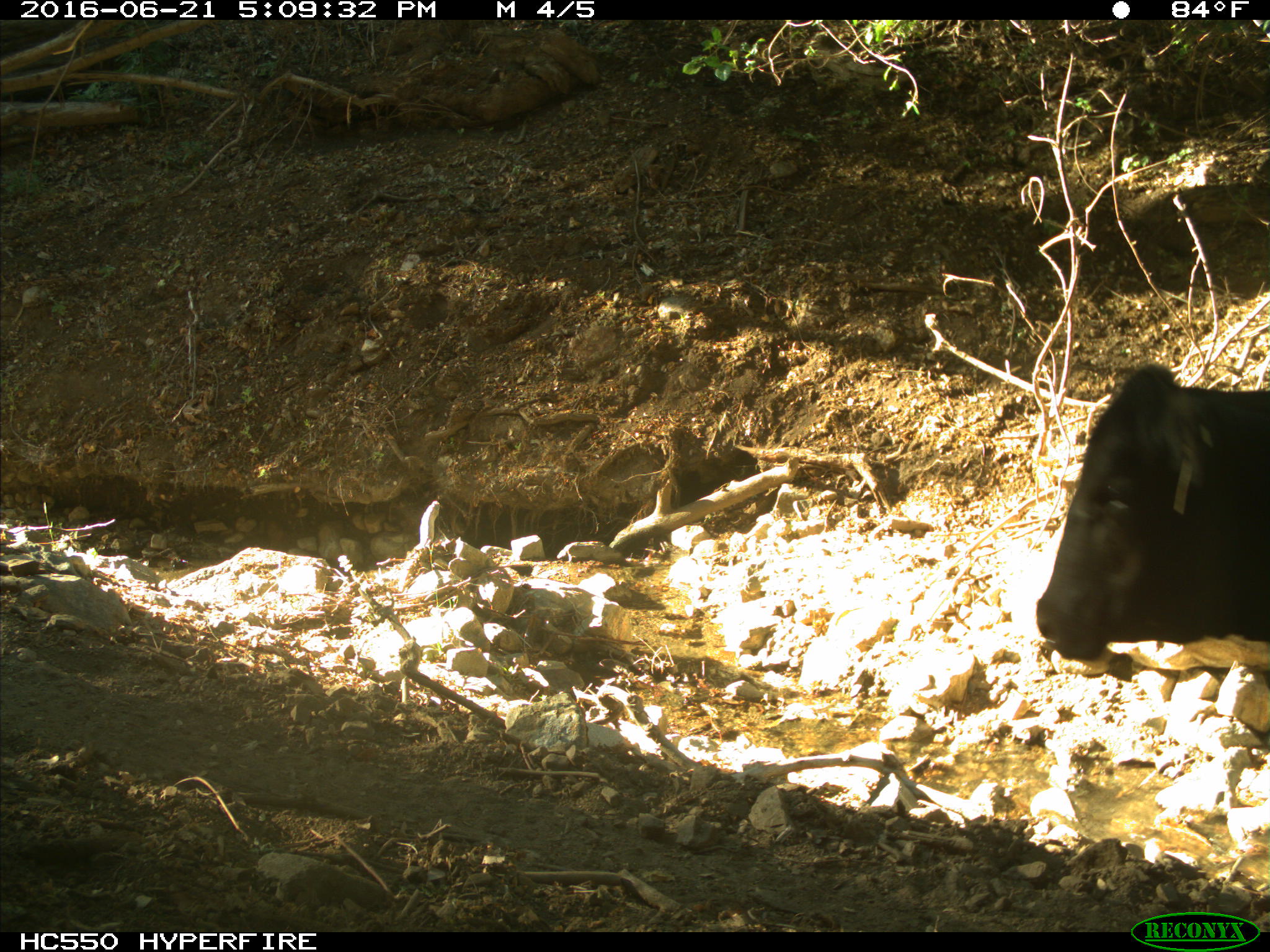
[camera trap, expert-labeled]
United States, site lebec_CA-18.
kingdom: Animalia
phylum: Chordata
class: Mammalia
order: Artiodactyla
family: Bovidae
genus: Bos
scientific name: Bos taurus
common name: domestic cow